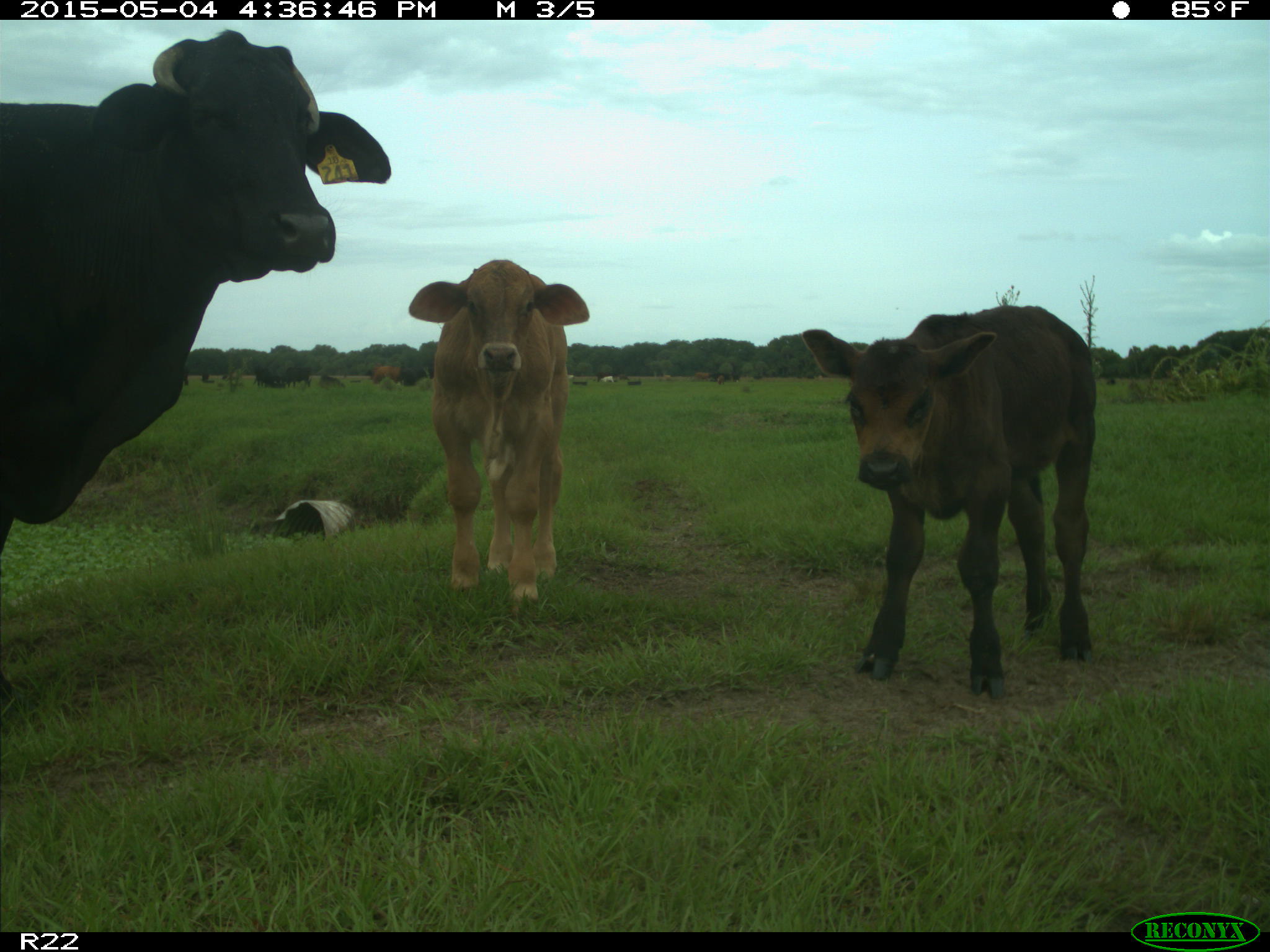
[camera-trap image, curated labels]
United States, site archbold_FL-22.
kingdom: Animalia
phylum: Chordata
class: Mammalia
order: Artiodactyla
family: Bovidae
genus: Bos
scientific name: Bos taurus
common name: domestic cow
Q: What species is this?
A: Bos taurus (domestic cow).